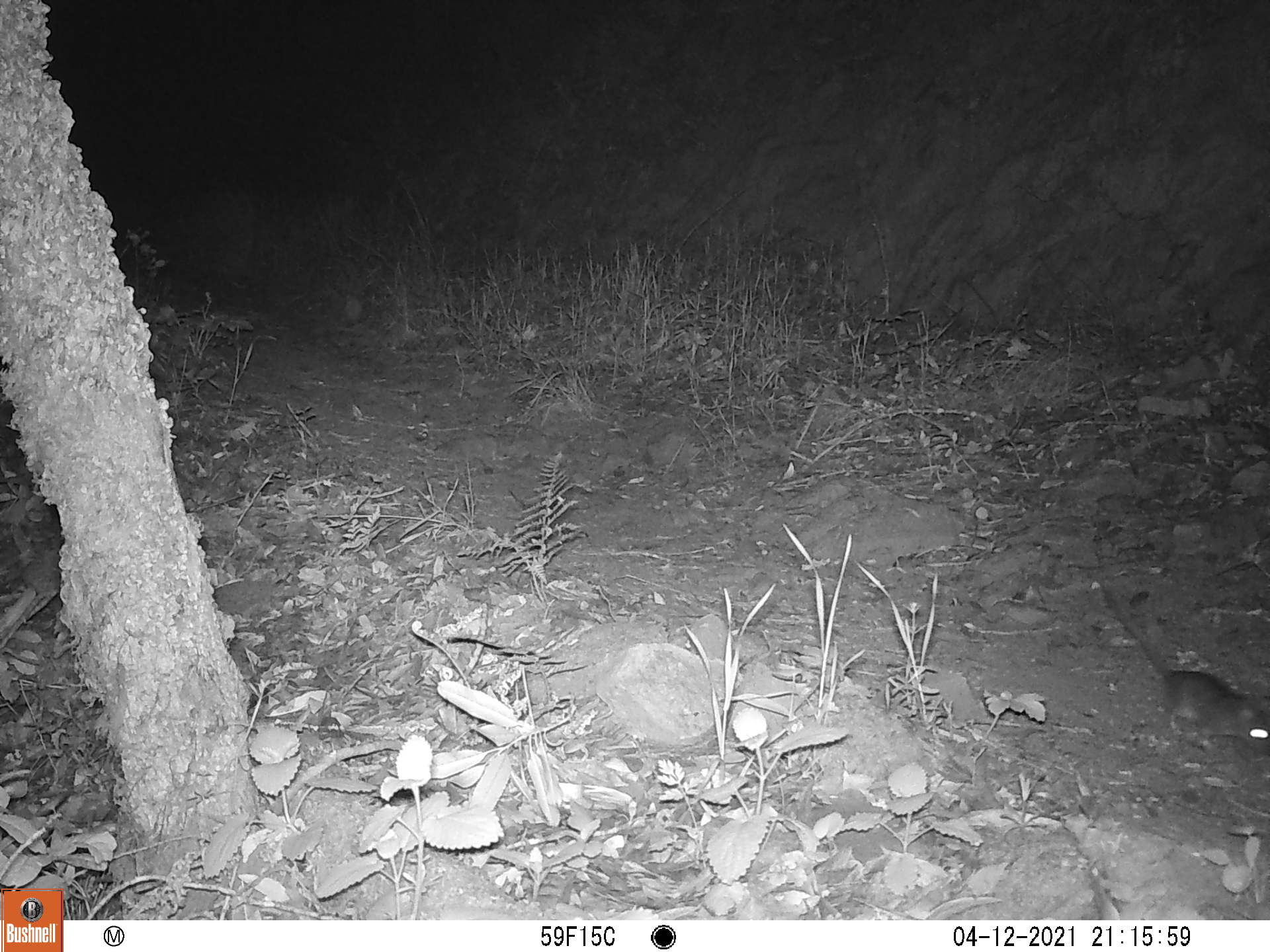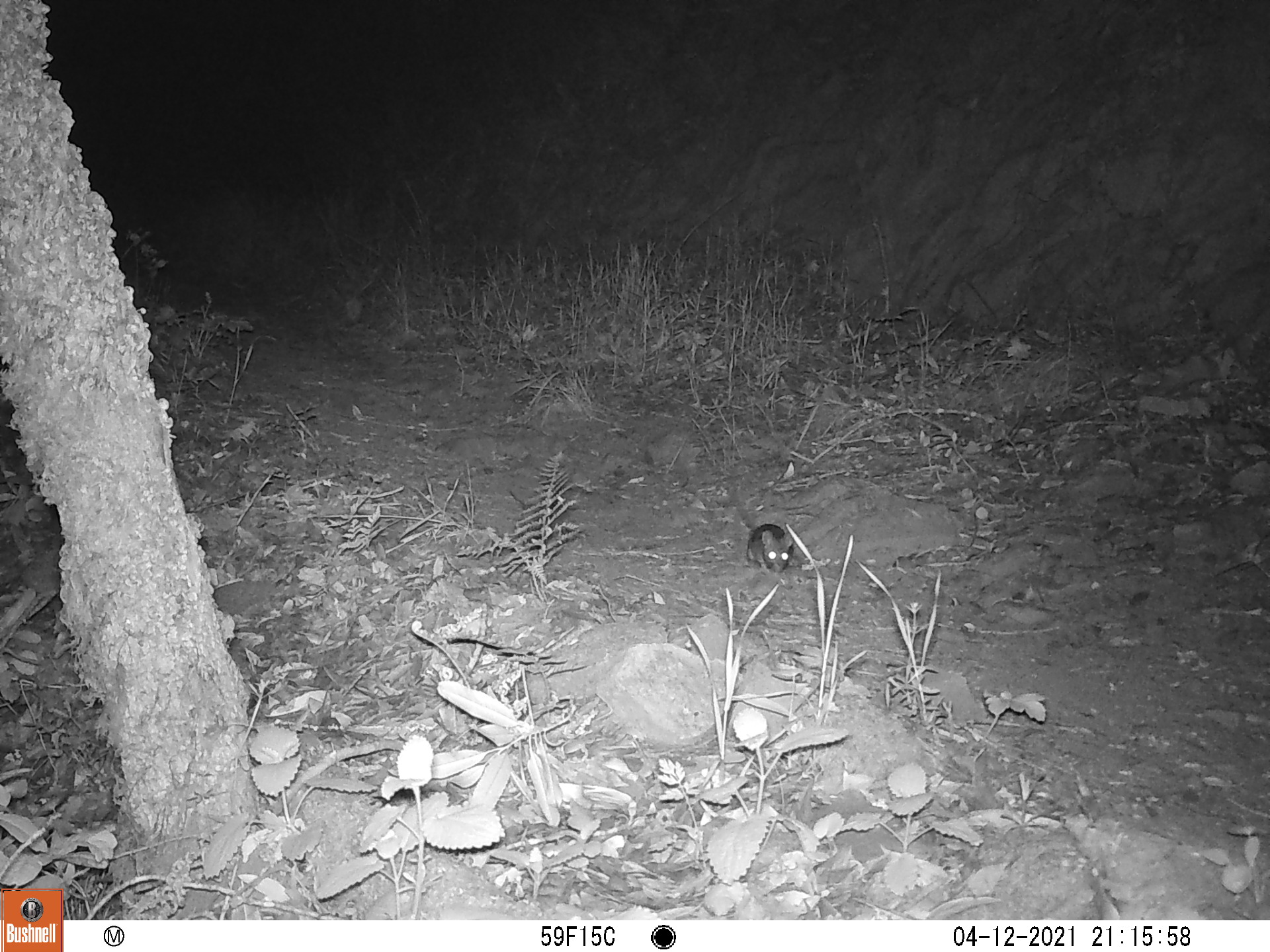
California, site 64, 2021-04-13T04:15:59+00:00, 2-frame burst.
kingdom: Animalia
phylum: Chordata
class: Mammalia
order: Rodentia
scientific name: Rodentia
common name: mouse or rat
Mouse or rat (Rodentia).